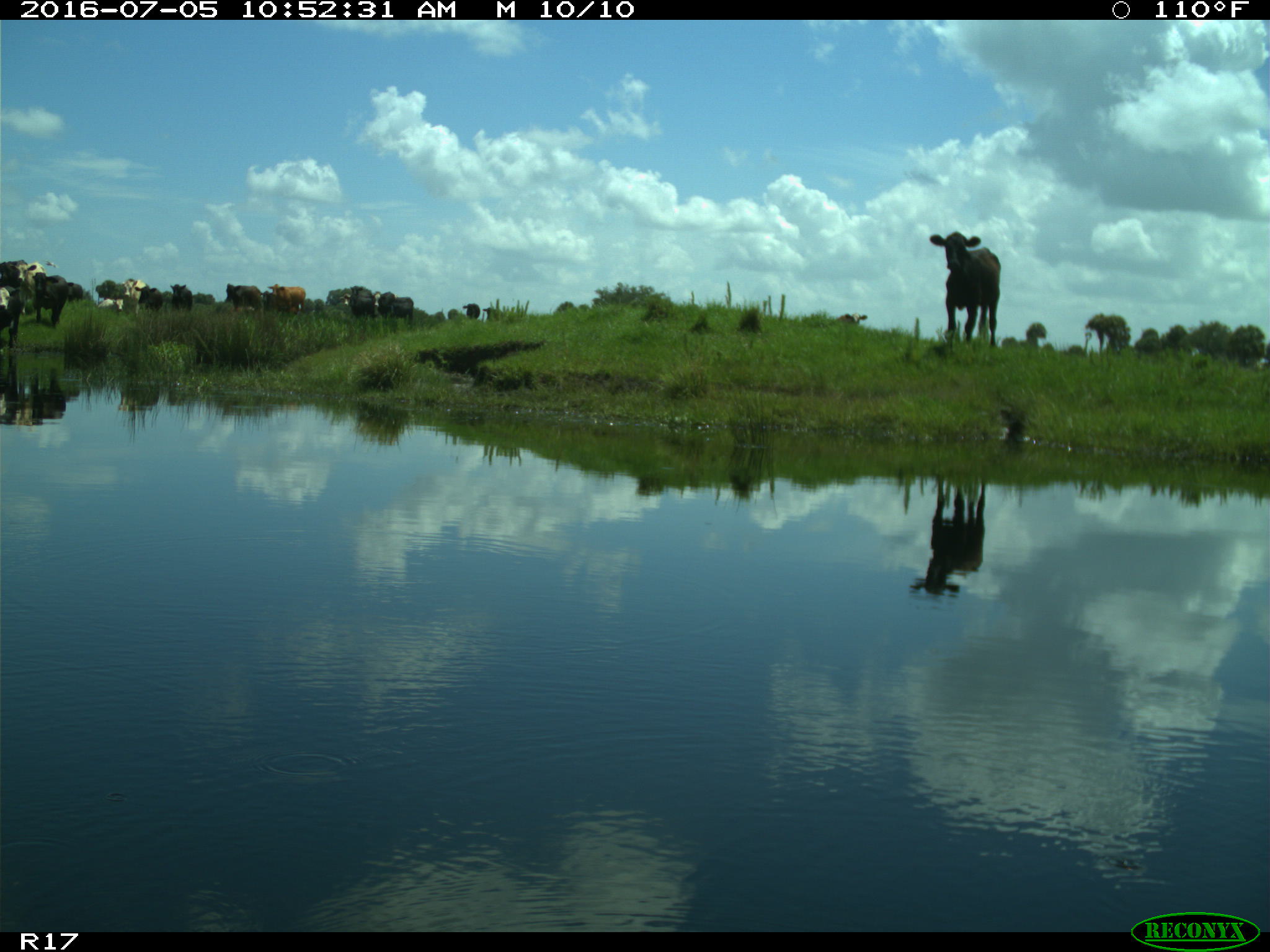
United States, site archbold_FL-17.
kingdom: Animalia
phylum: Chordata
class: Mammalia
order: Artiodactyla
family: Bovidae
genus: Bos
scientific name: Bos taurus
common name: domestic cow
Bos taurus (domestic cow).